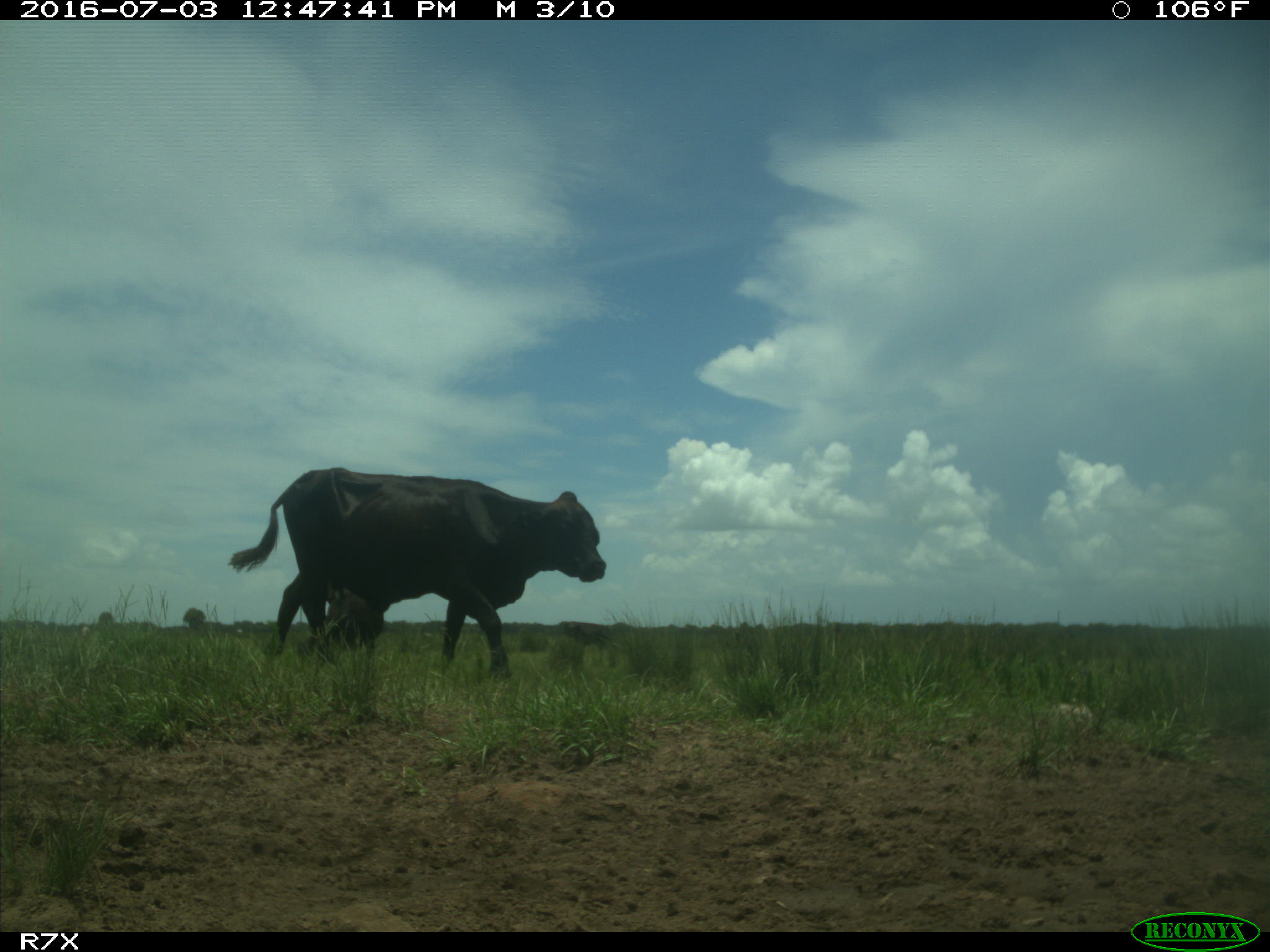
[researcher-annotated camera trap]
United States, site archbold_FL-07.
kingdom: Animalia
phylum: Chordata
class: Mammalia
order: Artiodactyla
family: Bovidae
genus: Bos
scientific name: Bos taurus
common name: domestic cow